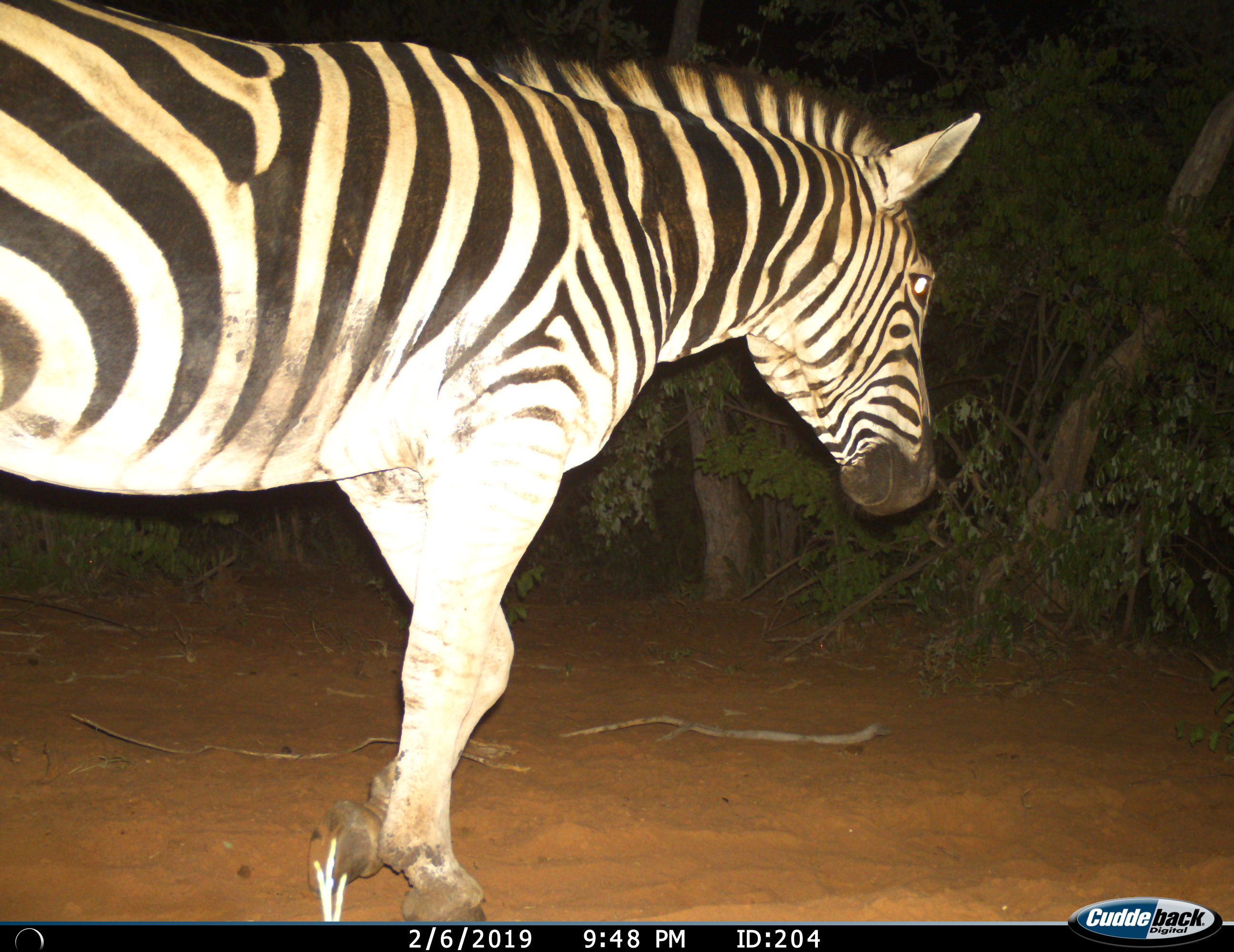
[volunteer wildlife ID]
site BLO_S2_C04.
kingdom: Animalia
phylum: Chordata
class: Mammalia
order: Perissodactyla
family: Equidae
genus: Equus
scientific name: Equus quagga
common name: plains zebra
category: zebraplains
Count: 1.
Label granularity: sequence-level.